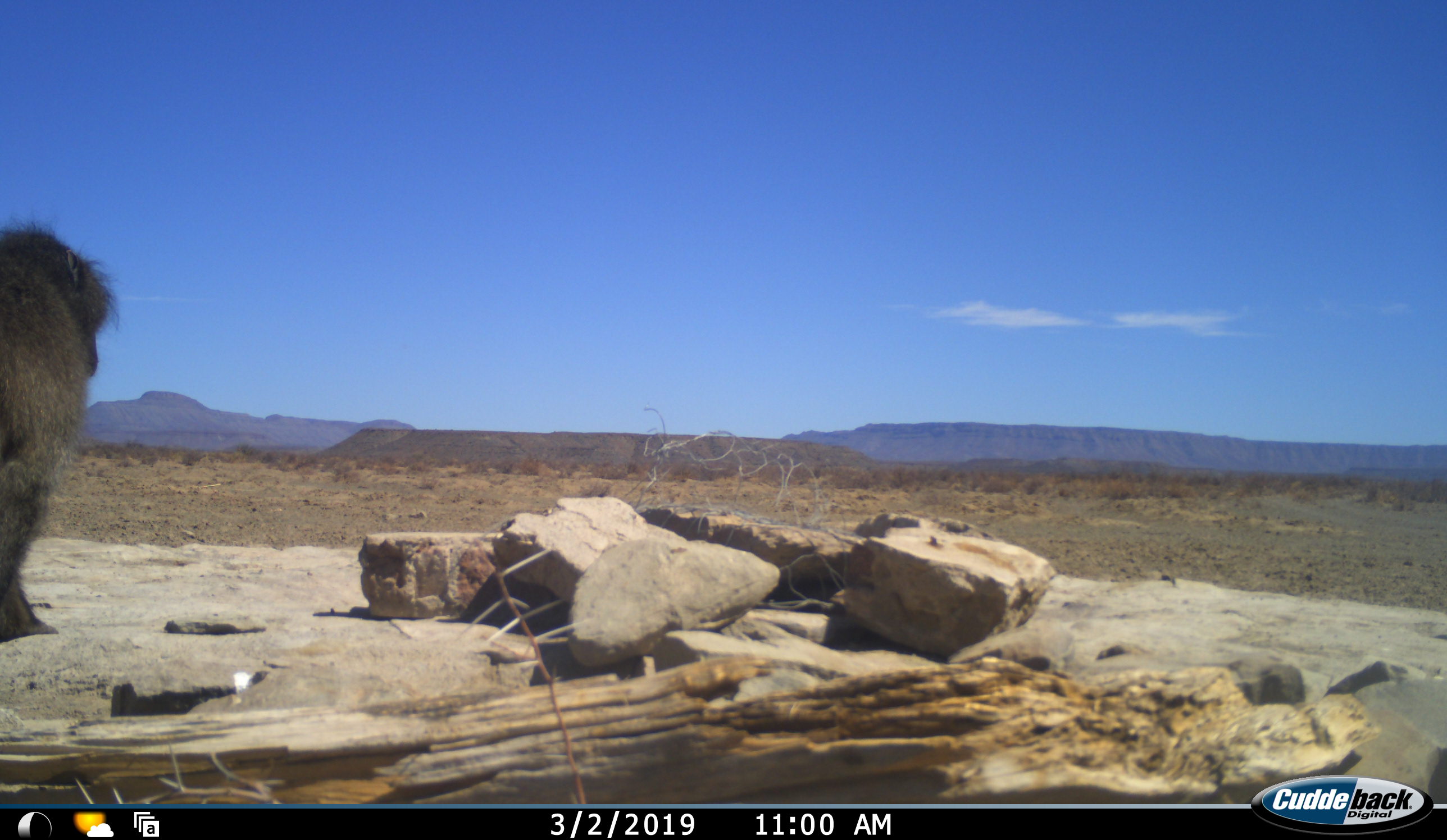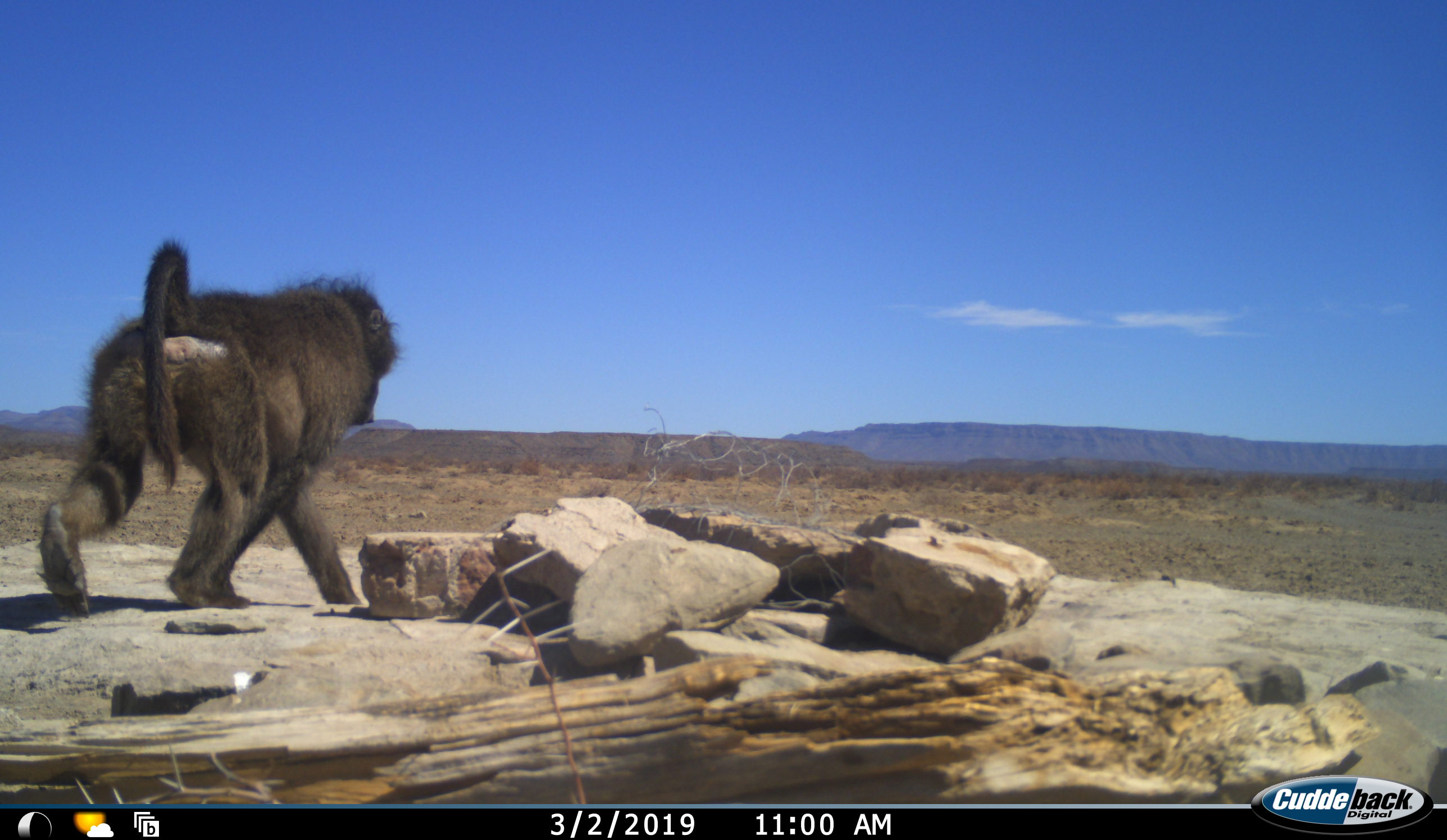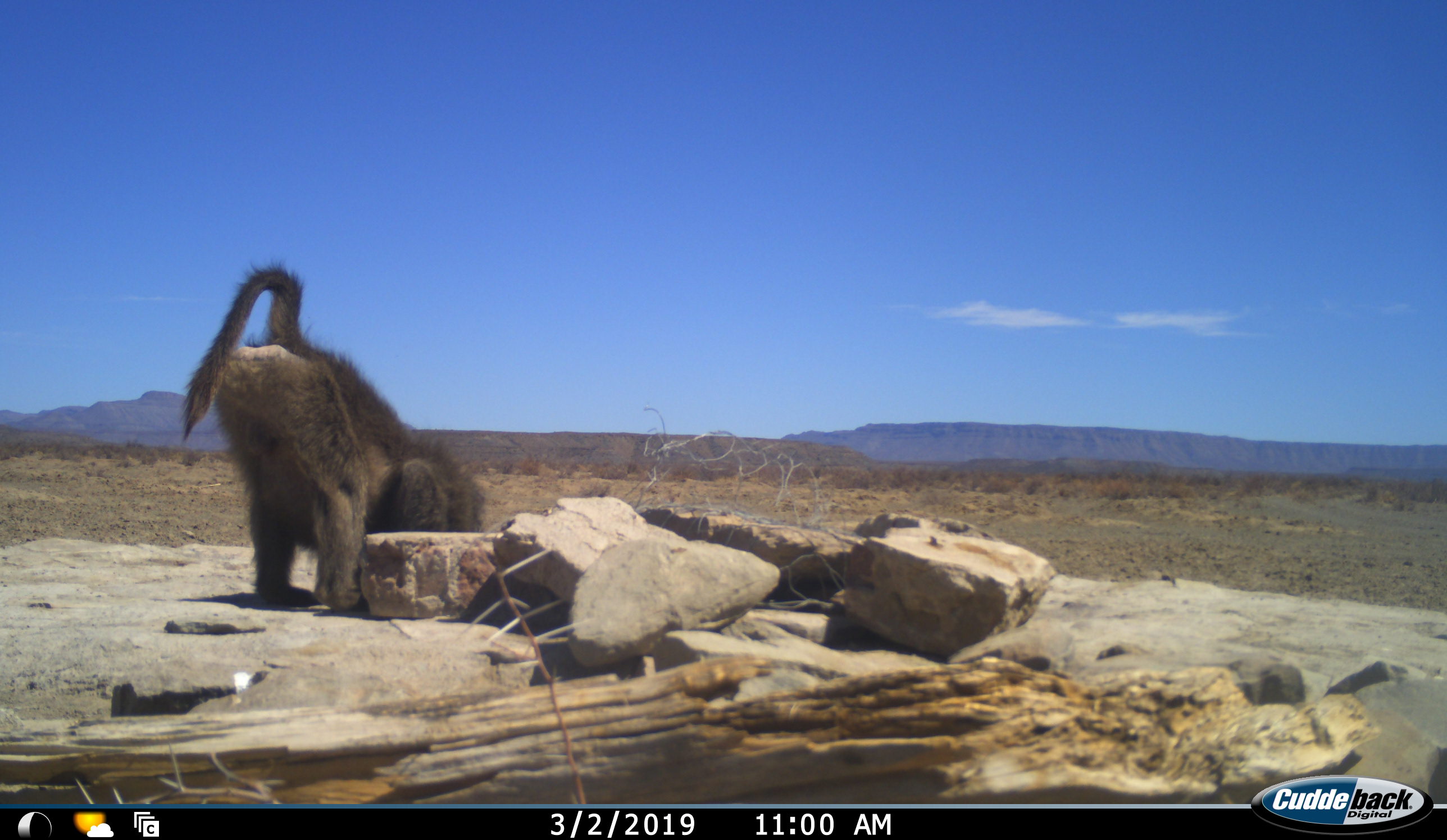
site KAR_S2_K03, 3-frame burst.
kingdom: Animalia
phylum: Chordata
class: Mammalia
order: Primates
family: Cercopithecidae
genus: Papio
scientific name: Papio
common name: baboon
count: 1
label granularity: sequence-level